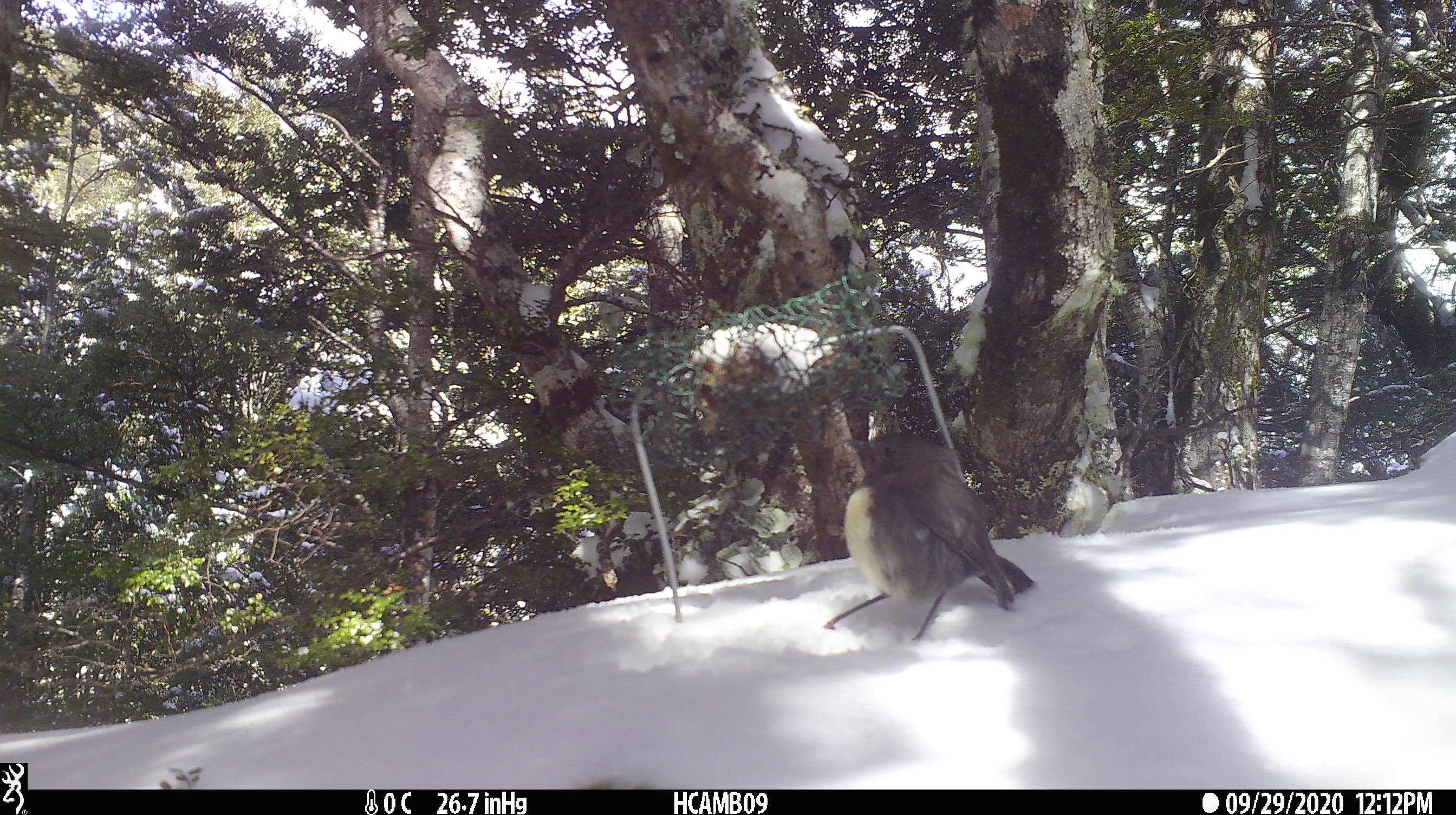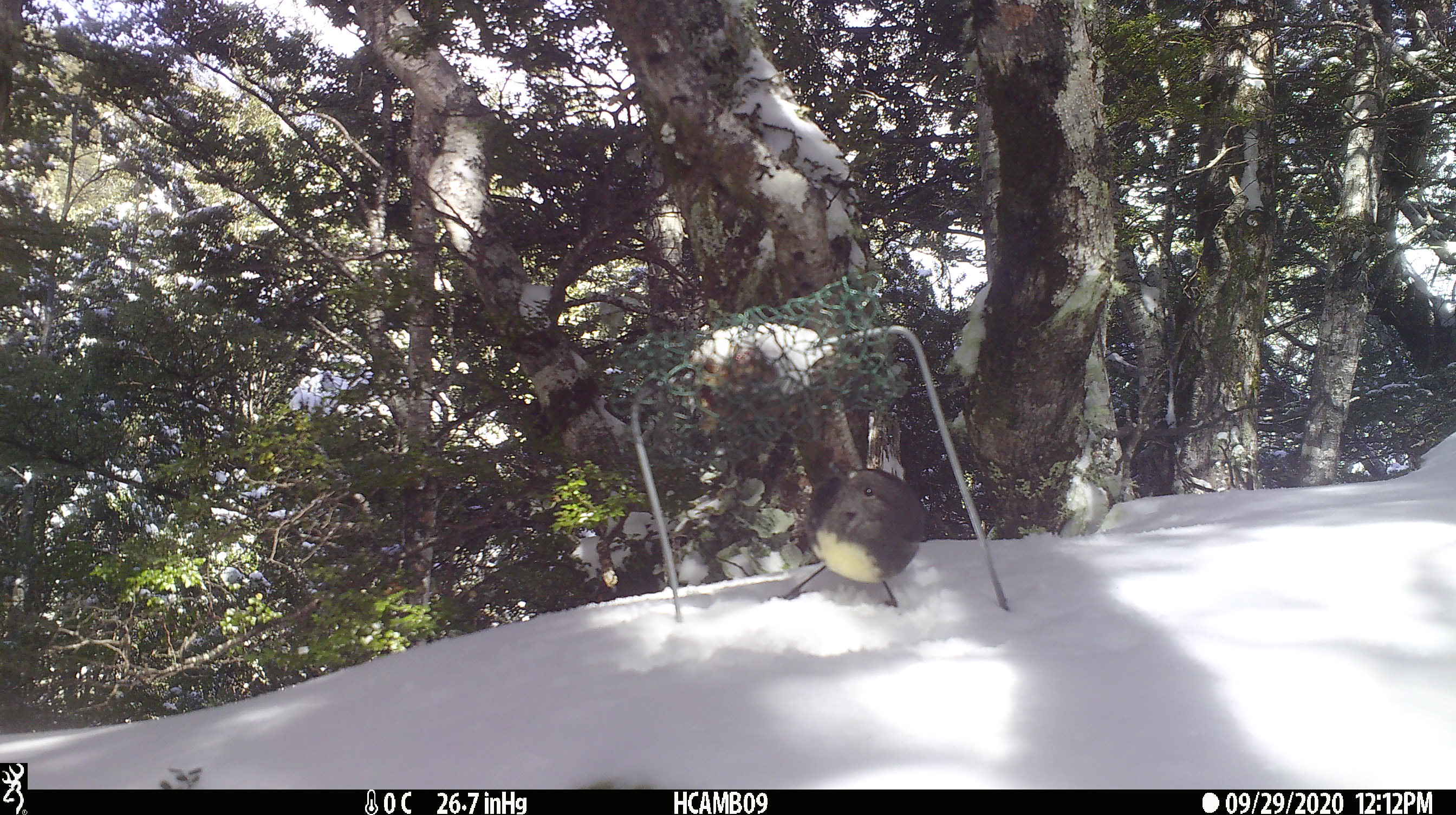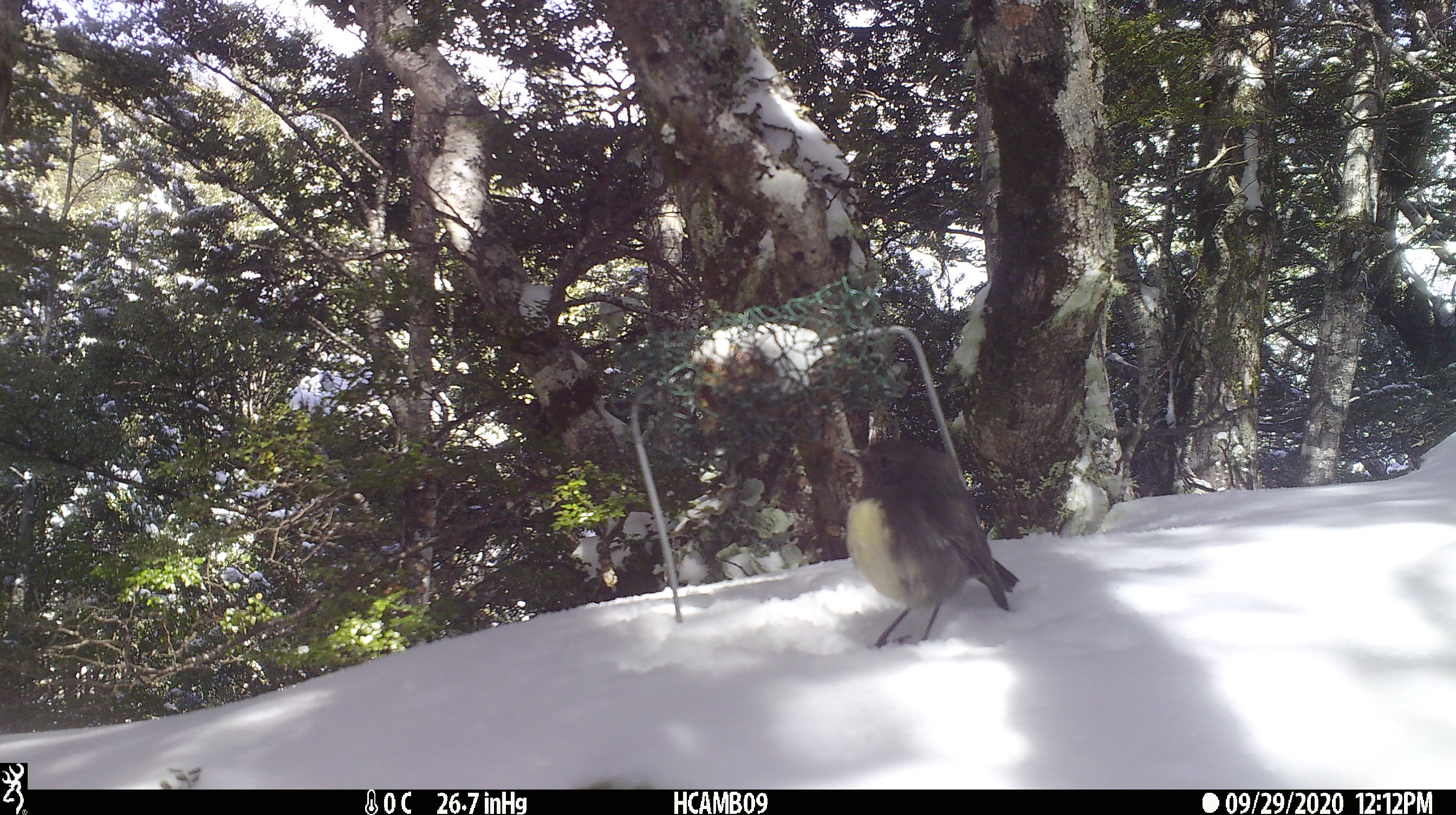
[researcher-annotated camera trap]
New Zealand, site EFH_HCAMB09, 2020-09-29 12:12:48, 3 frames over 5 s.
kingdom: Animalia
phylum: Chordata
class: Aves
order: Passeriformes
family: Petroicidae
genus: Petroica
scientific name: Petroica australis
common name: new zealand robin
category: robin